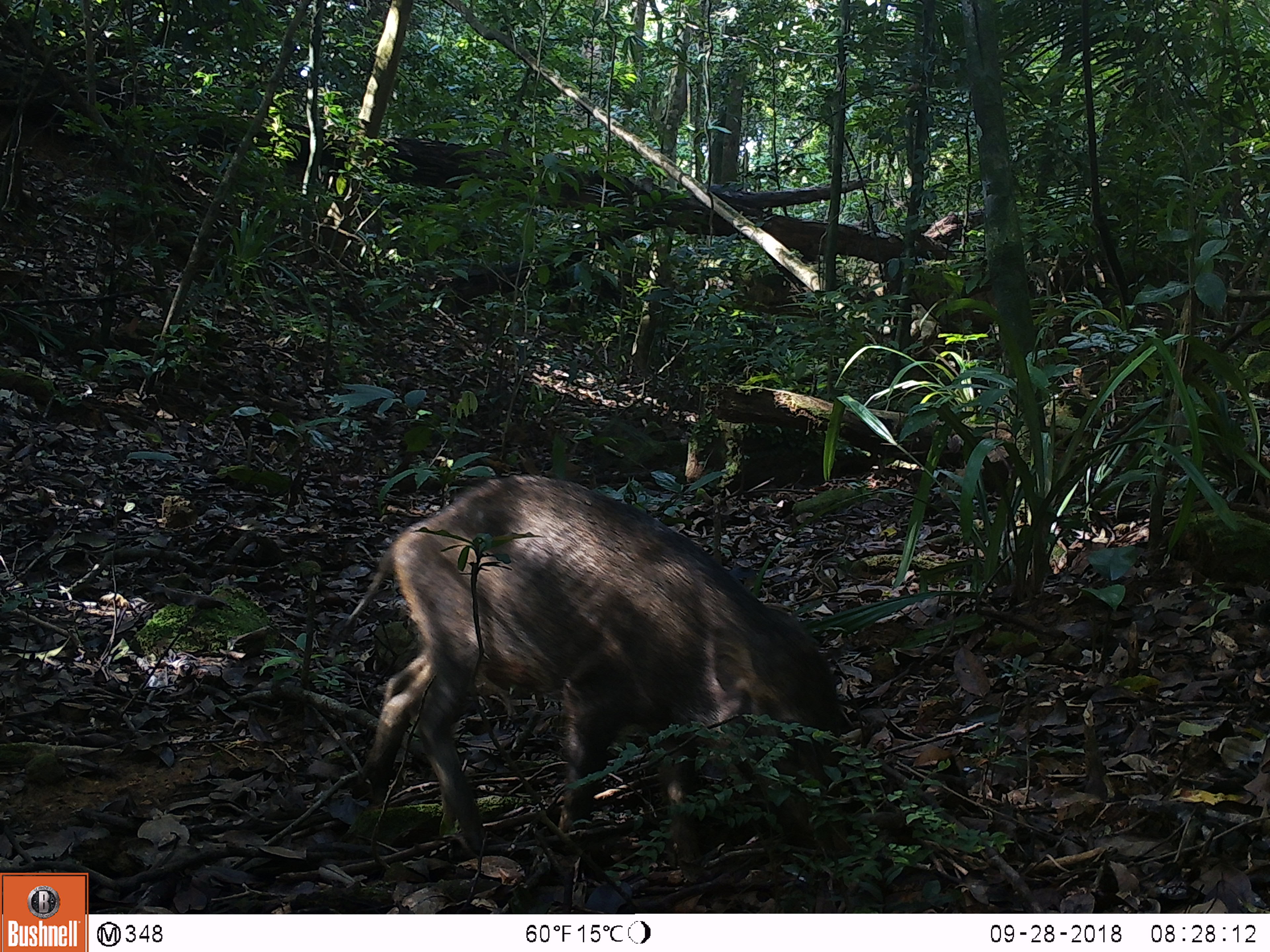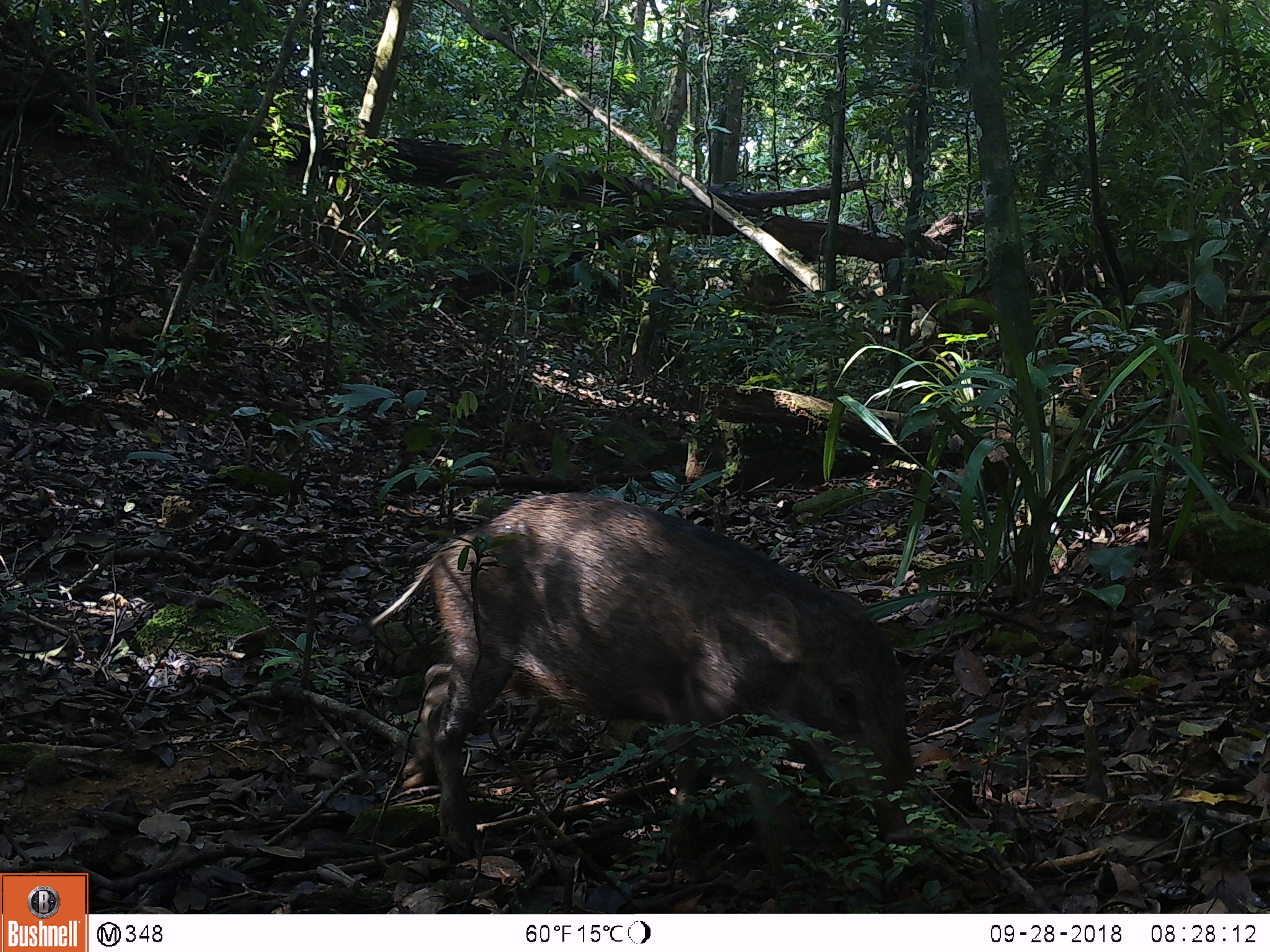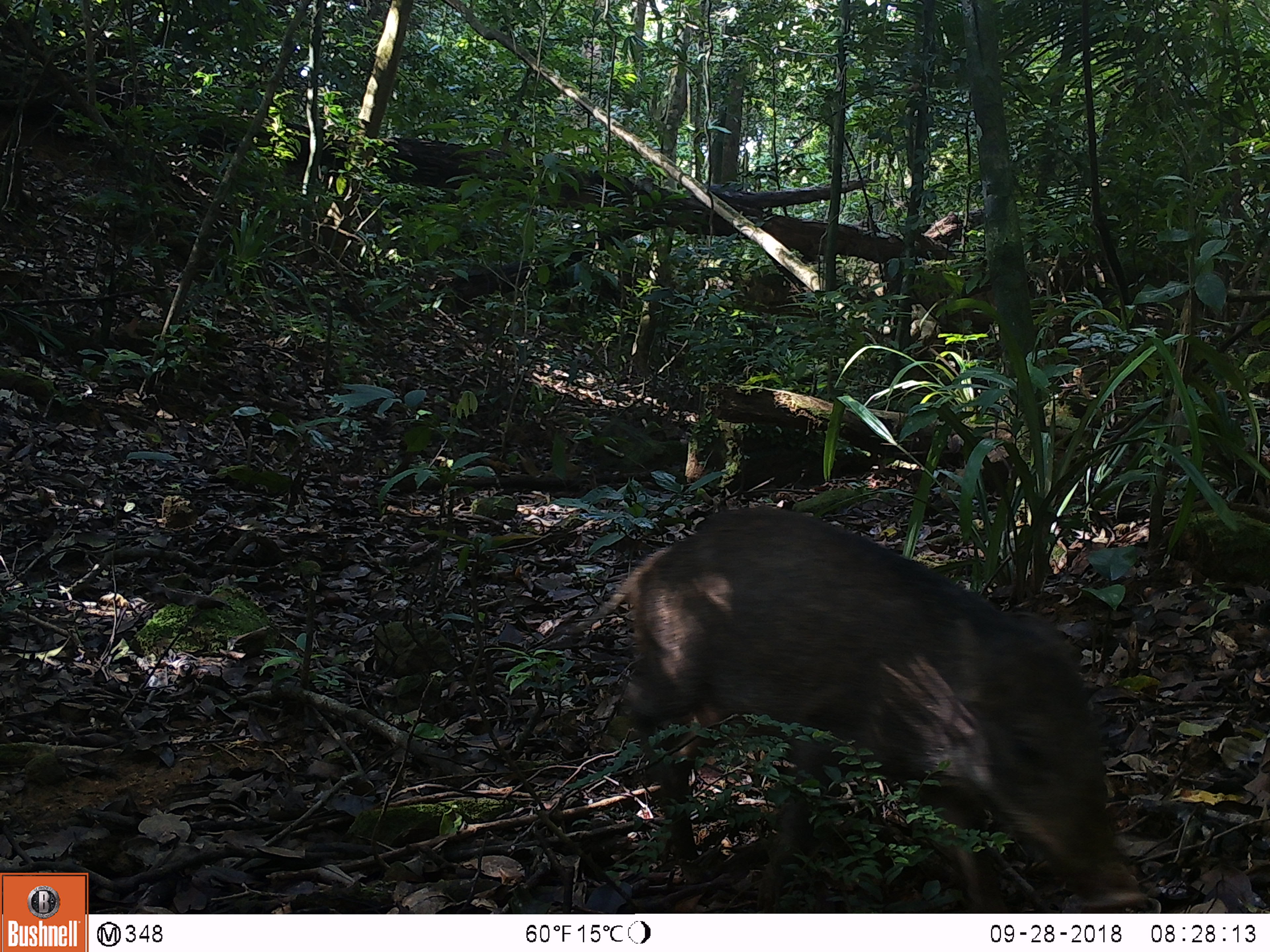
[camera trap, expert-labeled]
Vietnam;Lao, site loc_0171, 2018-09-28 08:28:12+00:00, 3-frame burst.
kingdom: Animalia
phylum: Chordata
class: Mammalia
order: Artiodactyla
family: Suidae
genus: Sus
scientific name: Sus scrofa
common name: eurasian wild pig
Eurasian wild pig (Sus scrofa). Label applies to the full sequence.